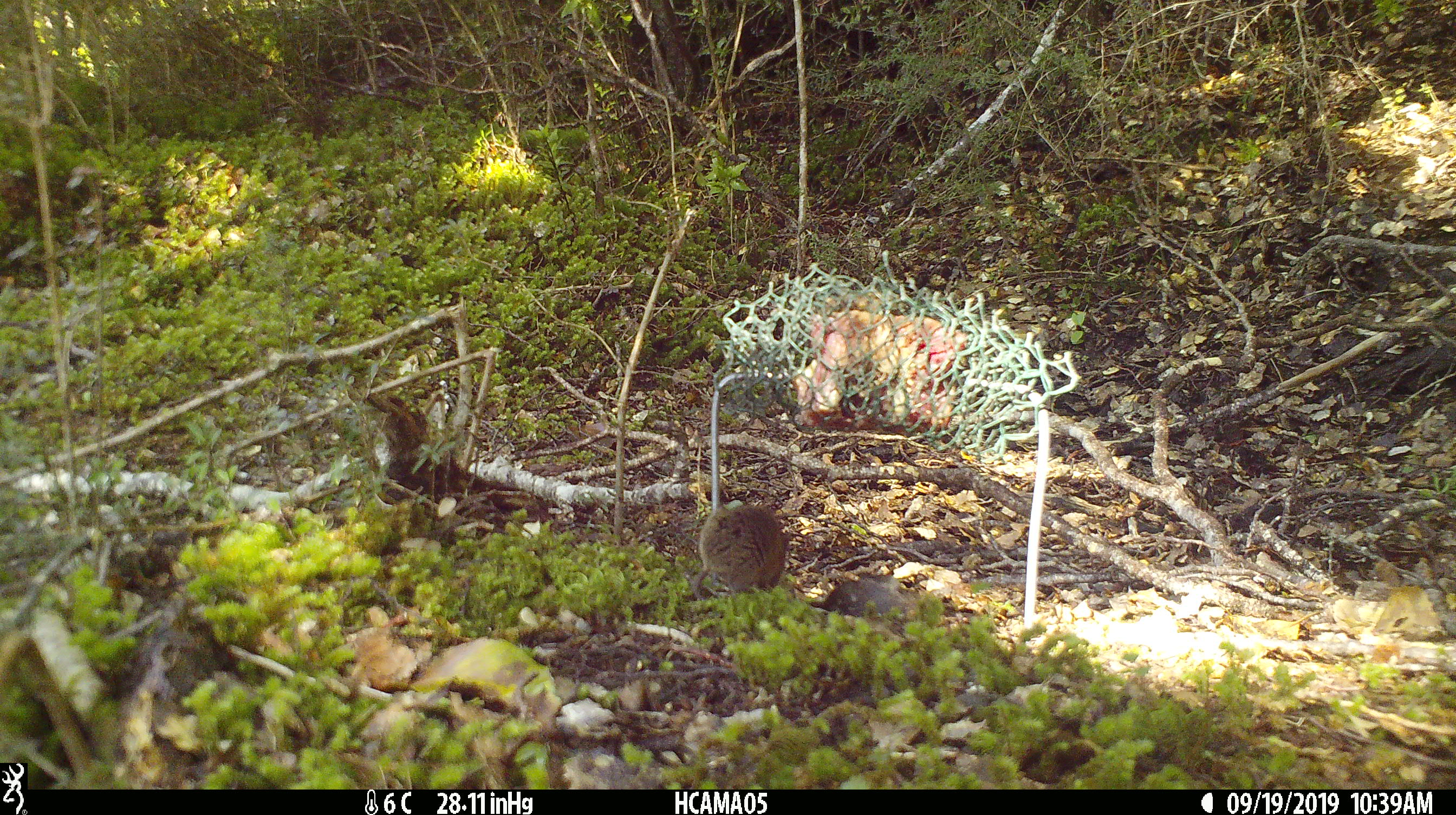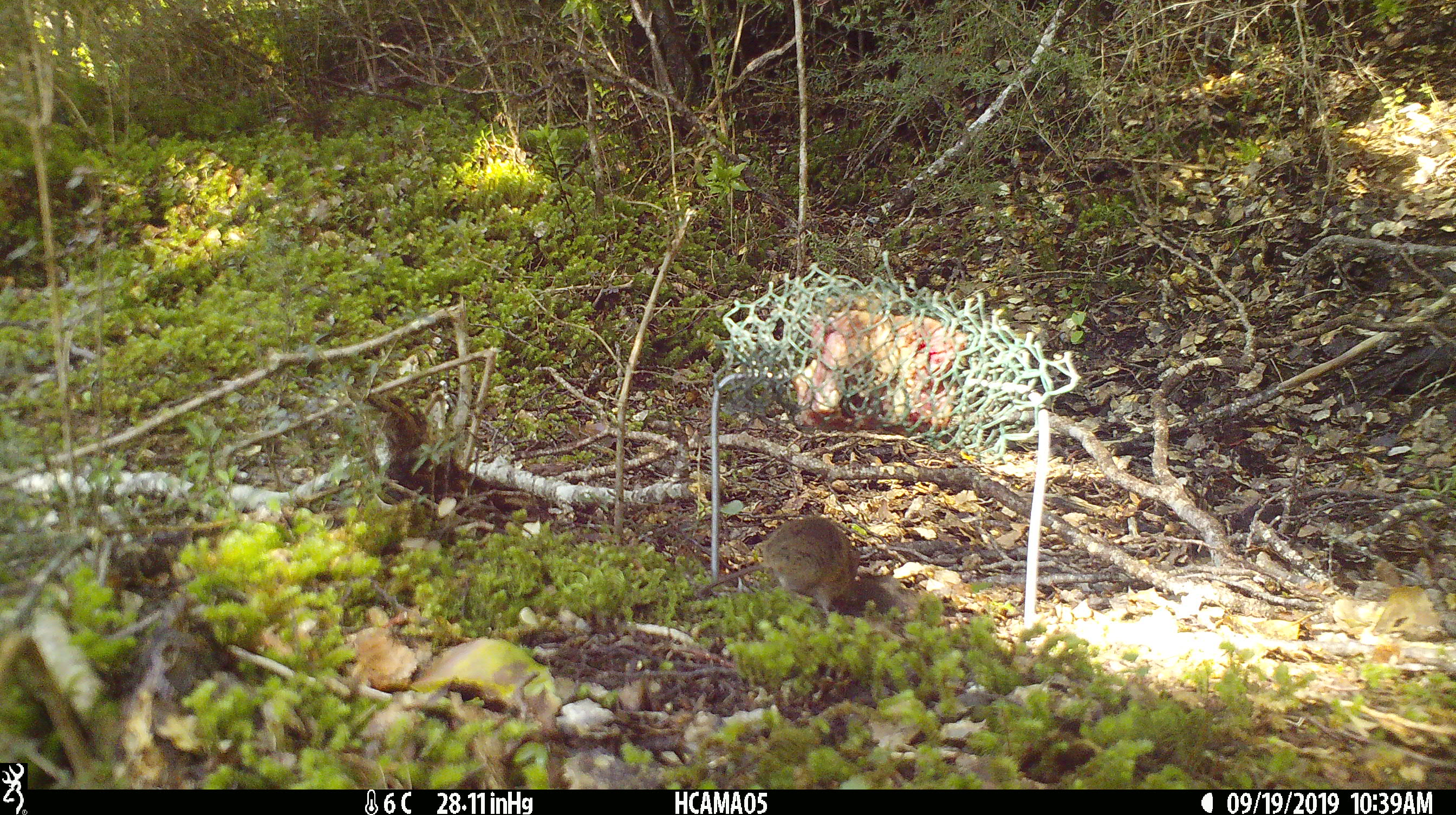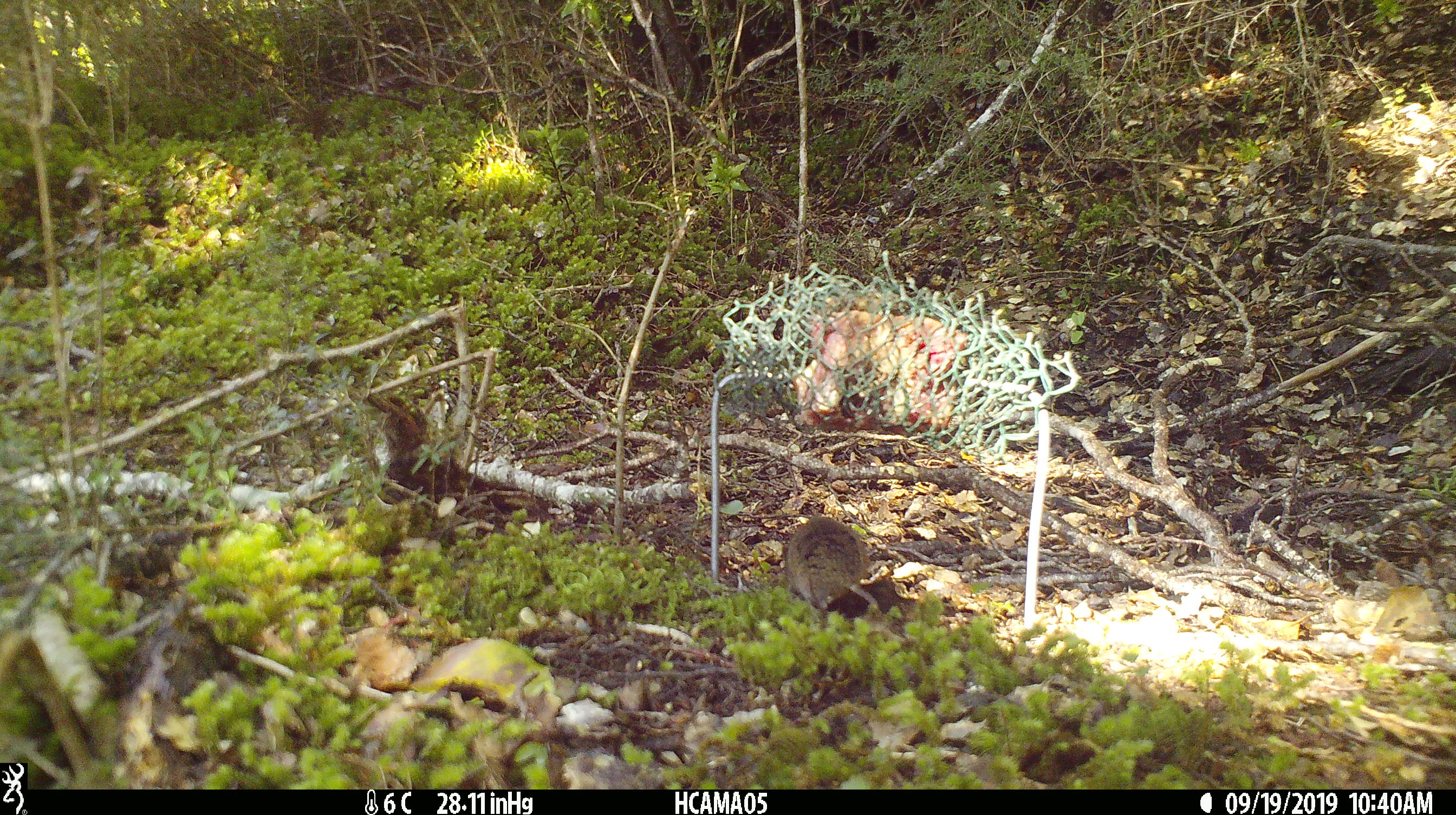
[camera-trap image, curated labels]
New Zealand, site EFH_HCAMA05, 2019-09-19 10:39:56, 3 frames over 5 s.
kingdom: Animalia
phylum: Chordata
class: Mammalia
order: Rodentia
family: Muridae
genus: Mus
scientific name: Mus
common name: mouse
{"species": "mouse (Mus)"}